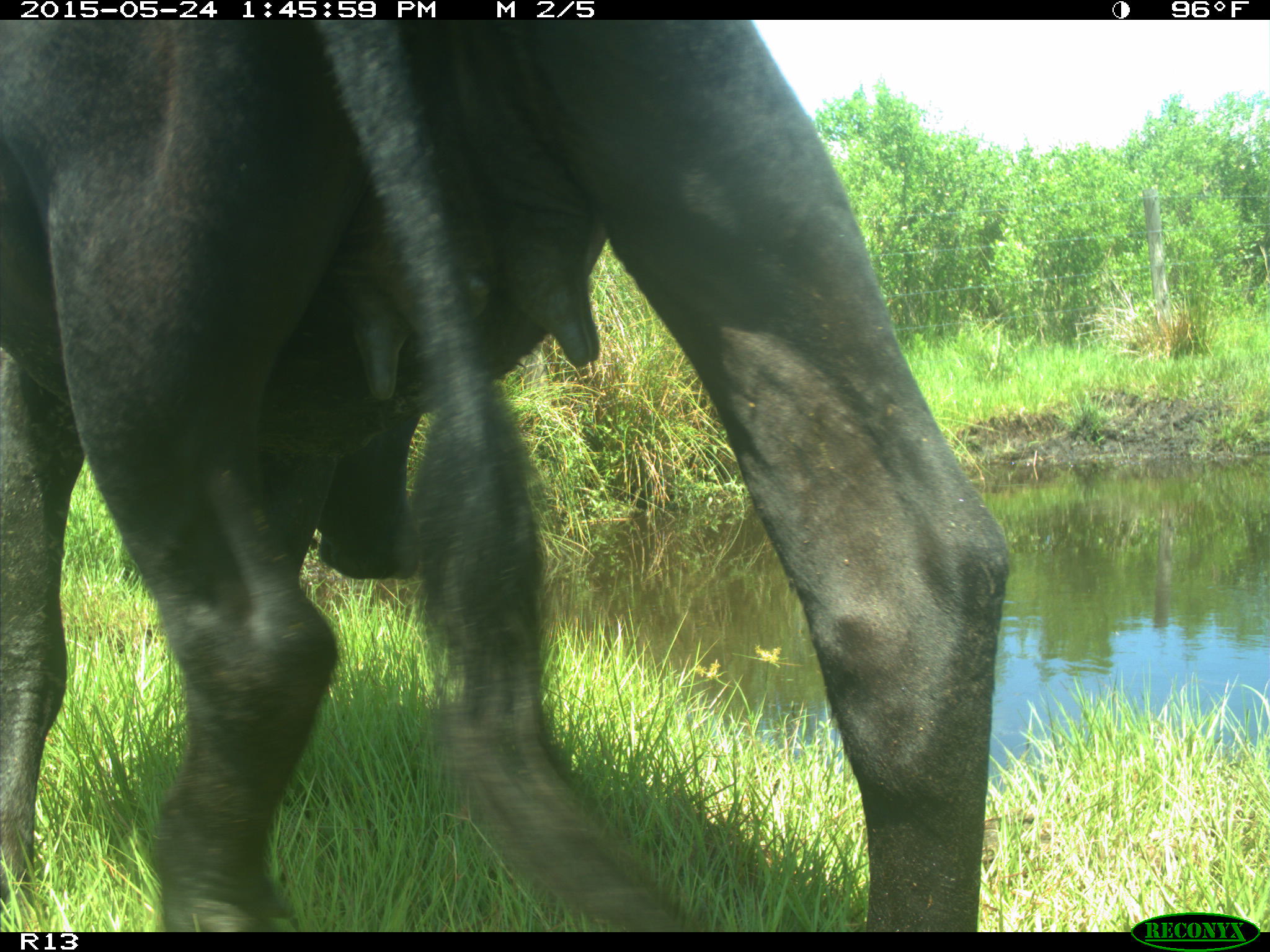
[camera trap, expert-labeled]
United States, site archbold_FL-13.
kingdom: Animalia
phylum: Chordata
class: Mammalia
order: Artiodactyla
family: Bovidae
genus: Bos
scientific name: Bos taurus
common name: domestic cow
Bos taurus (domestic cow).